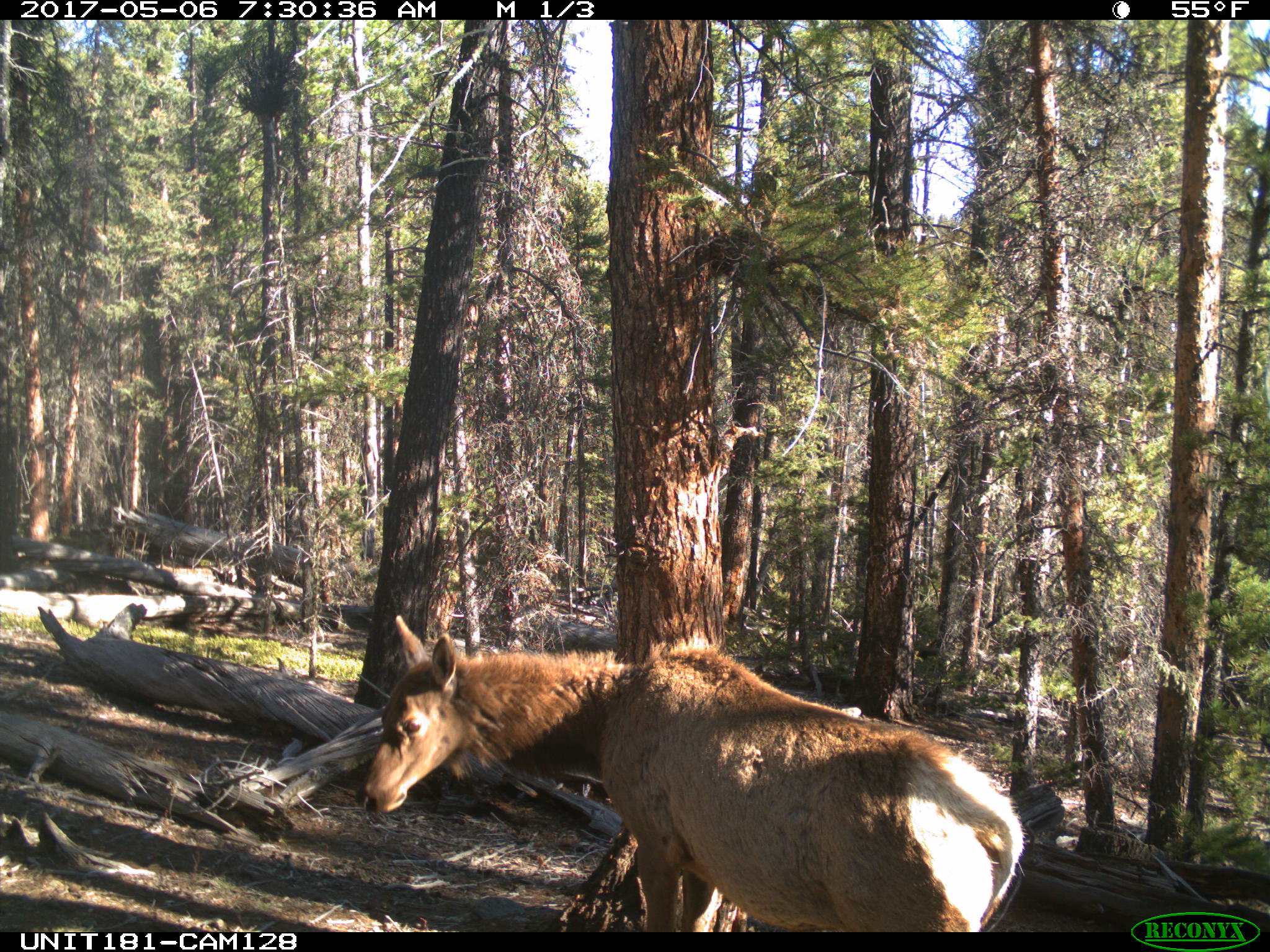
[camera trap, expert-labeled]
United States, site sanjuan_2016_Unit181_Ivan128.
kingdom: Animalia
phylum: Chordata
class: Mammalia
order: Artiodactyla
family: Cervidae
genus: Cervus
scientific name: Cervus elaphus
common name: red deer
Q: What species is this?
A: Cervus elaphus (red deer).